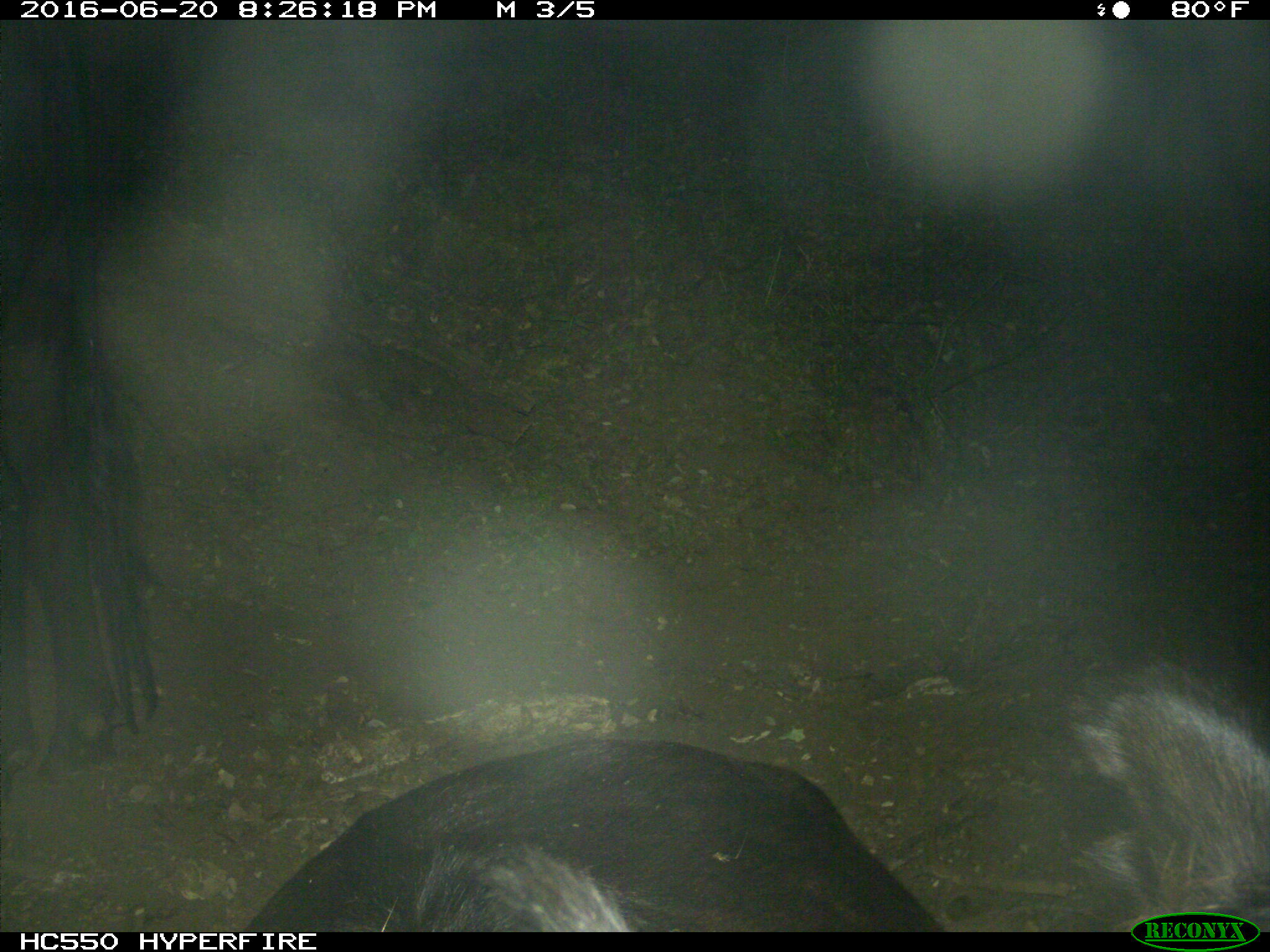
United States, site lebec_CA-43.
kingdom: Animalia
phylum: Chordata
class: Mammalia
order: Artiodactyla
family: Bovidae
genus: Bos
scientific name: Bos taurus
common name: domestic cow